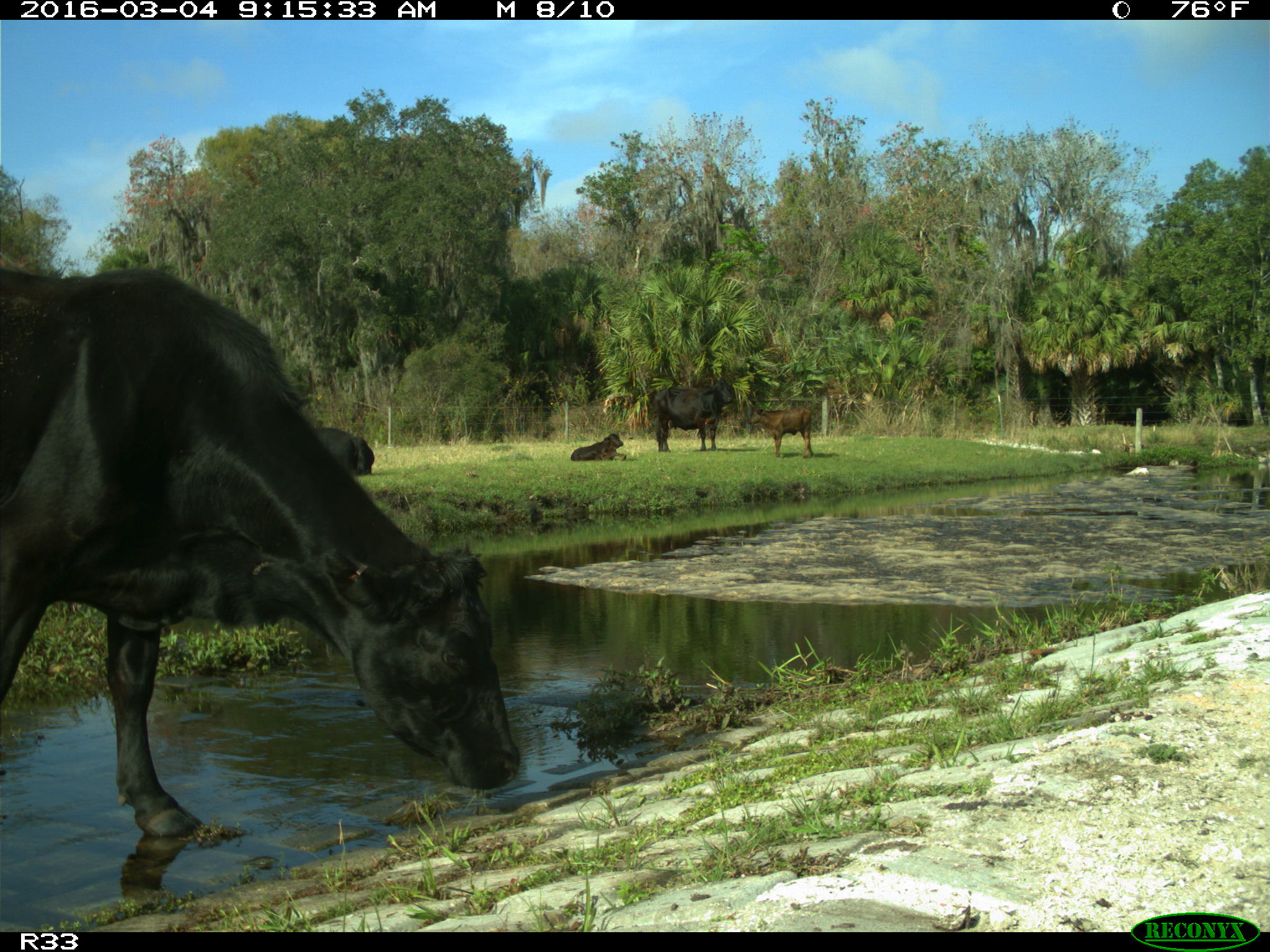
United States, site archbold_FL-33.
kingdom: Animalia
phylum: Chordata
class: Mammalia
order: Artiodactyla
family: Bovidae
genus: Bos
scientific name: Bos taurus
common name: domestic cow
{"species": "Bos taurus (domestic cow)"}